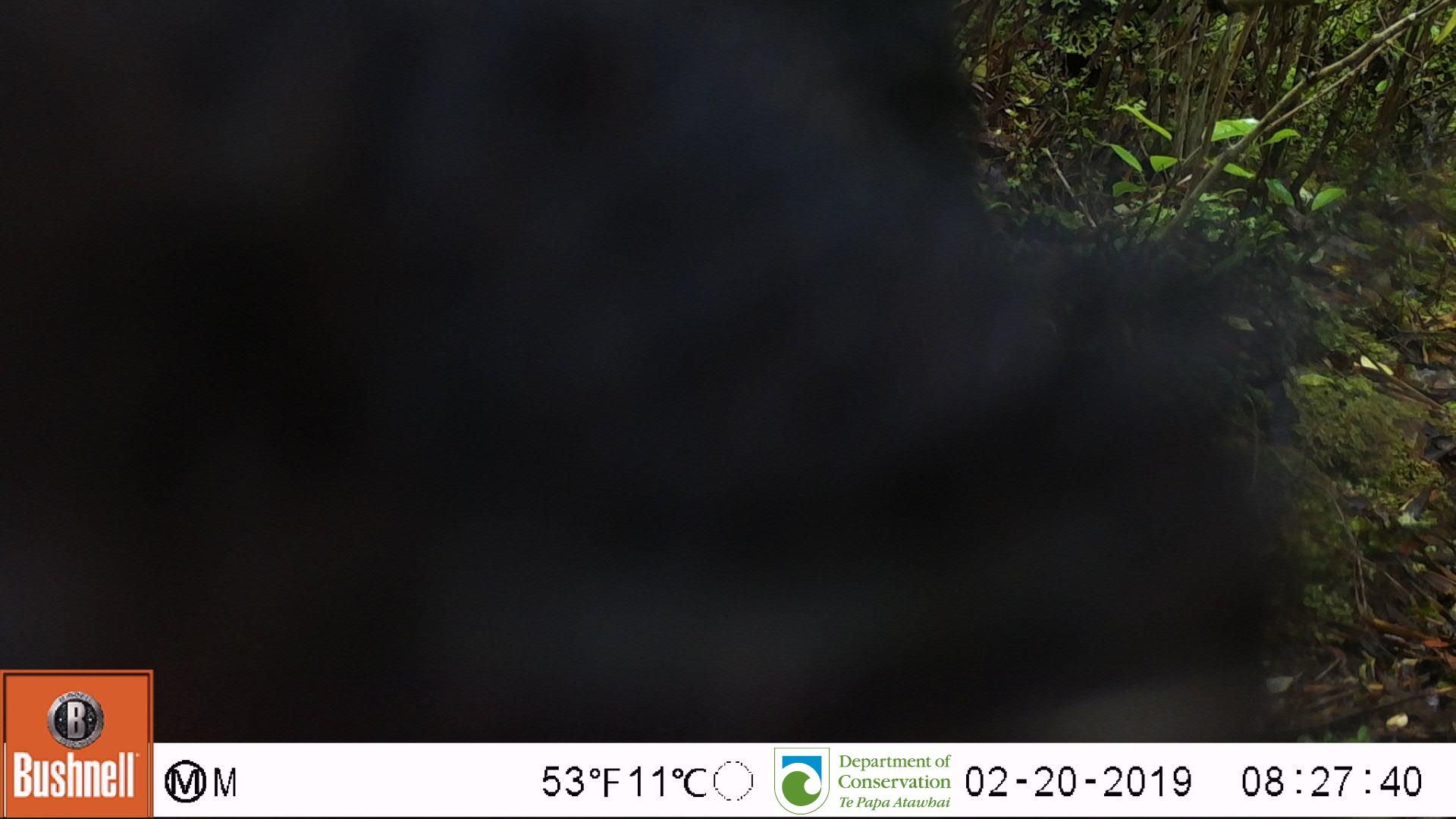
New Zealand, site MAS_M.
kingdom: Animalia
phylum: Chordata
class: Mammalia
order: Artiodactyla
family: Suidae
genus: Sus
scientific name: Sus scrofa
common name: pig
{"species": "pig (Sus scrofa)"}